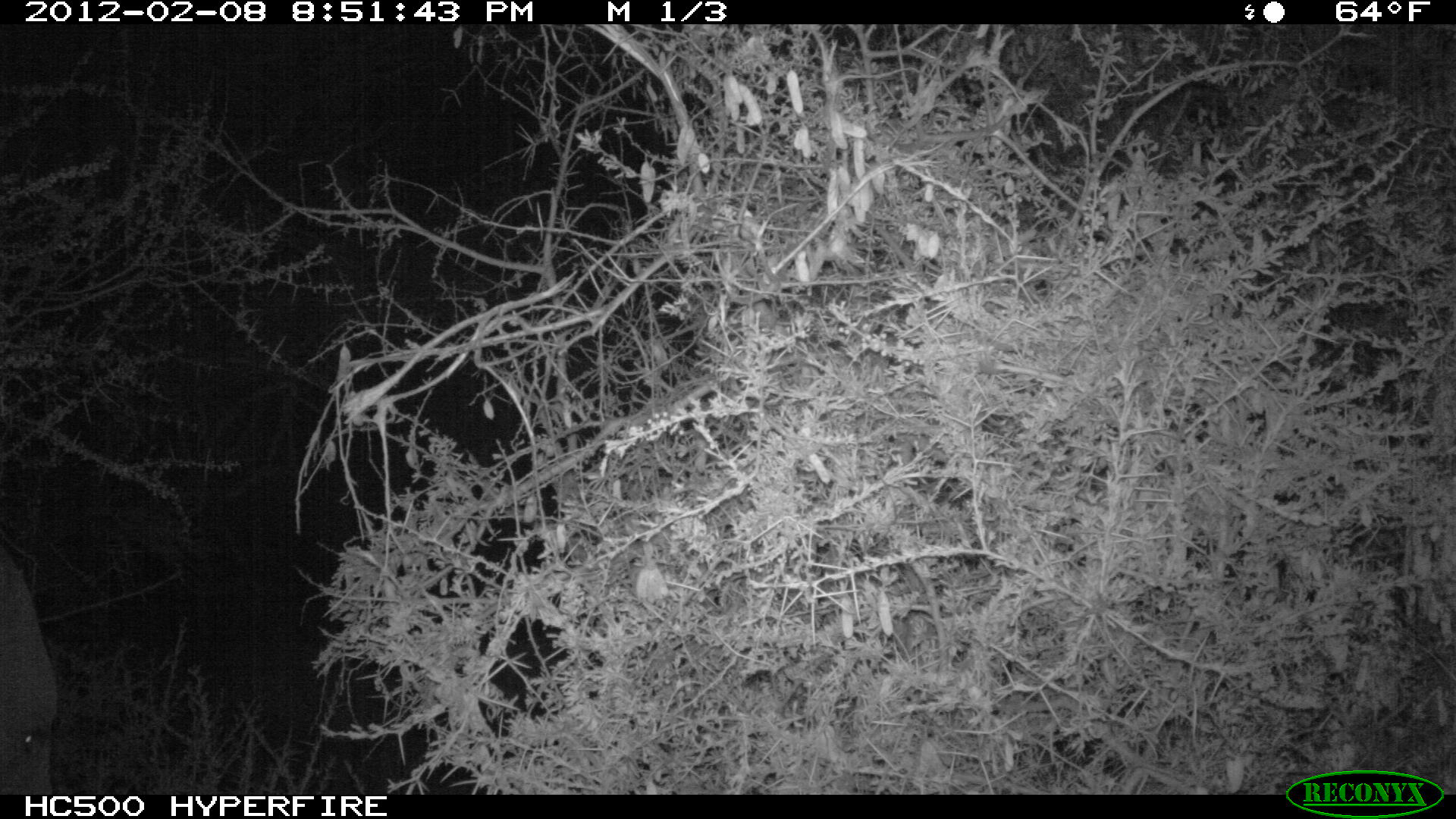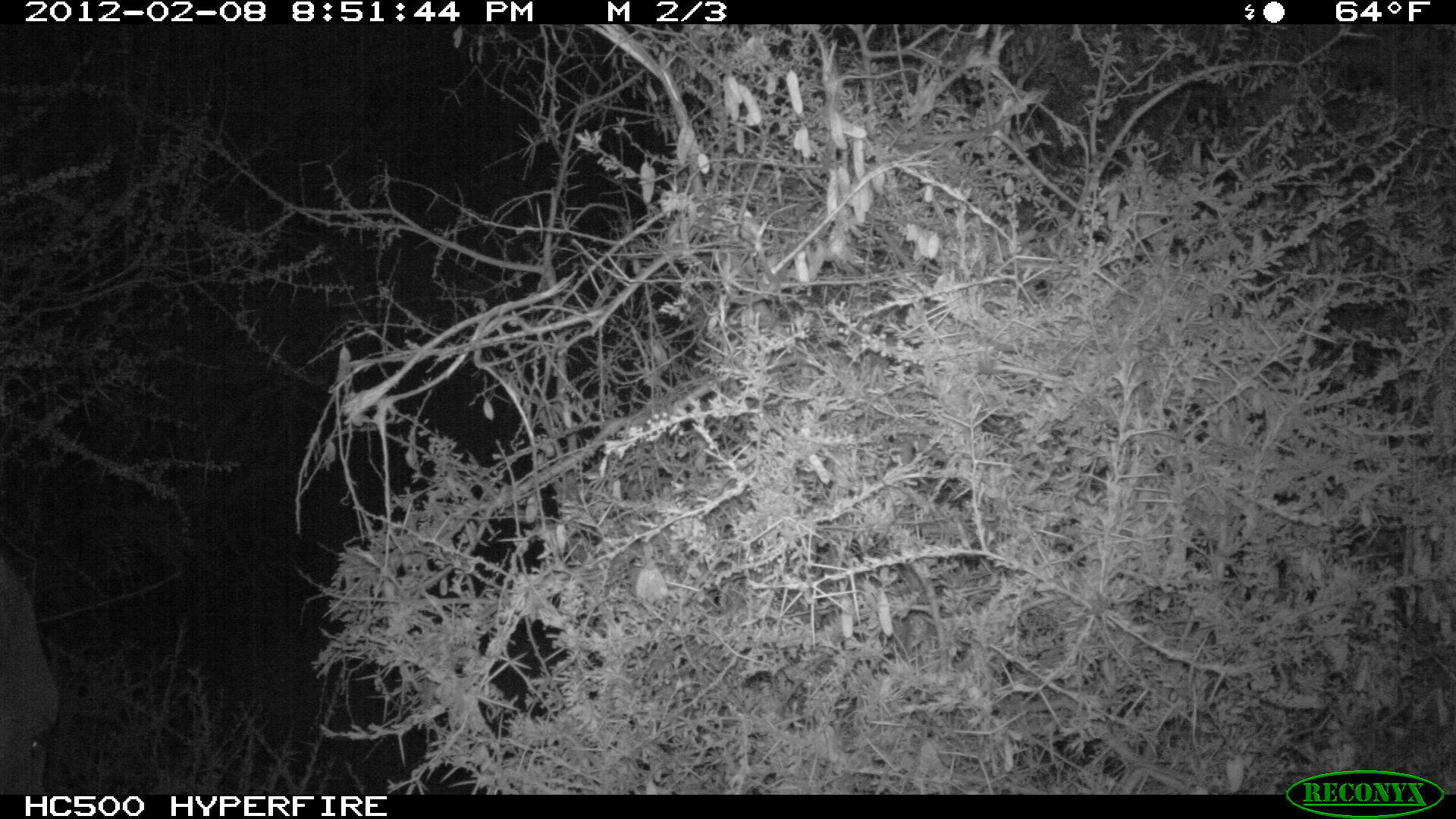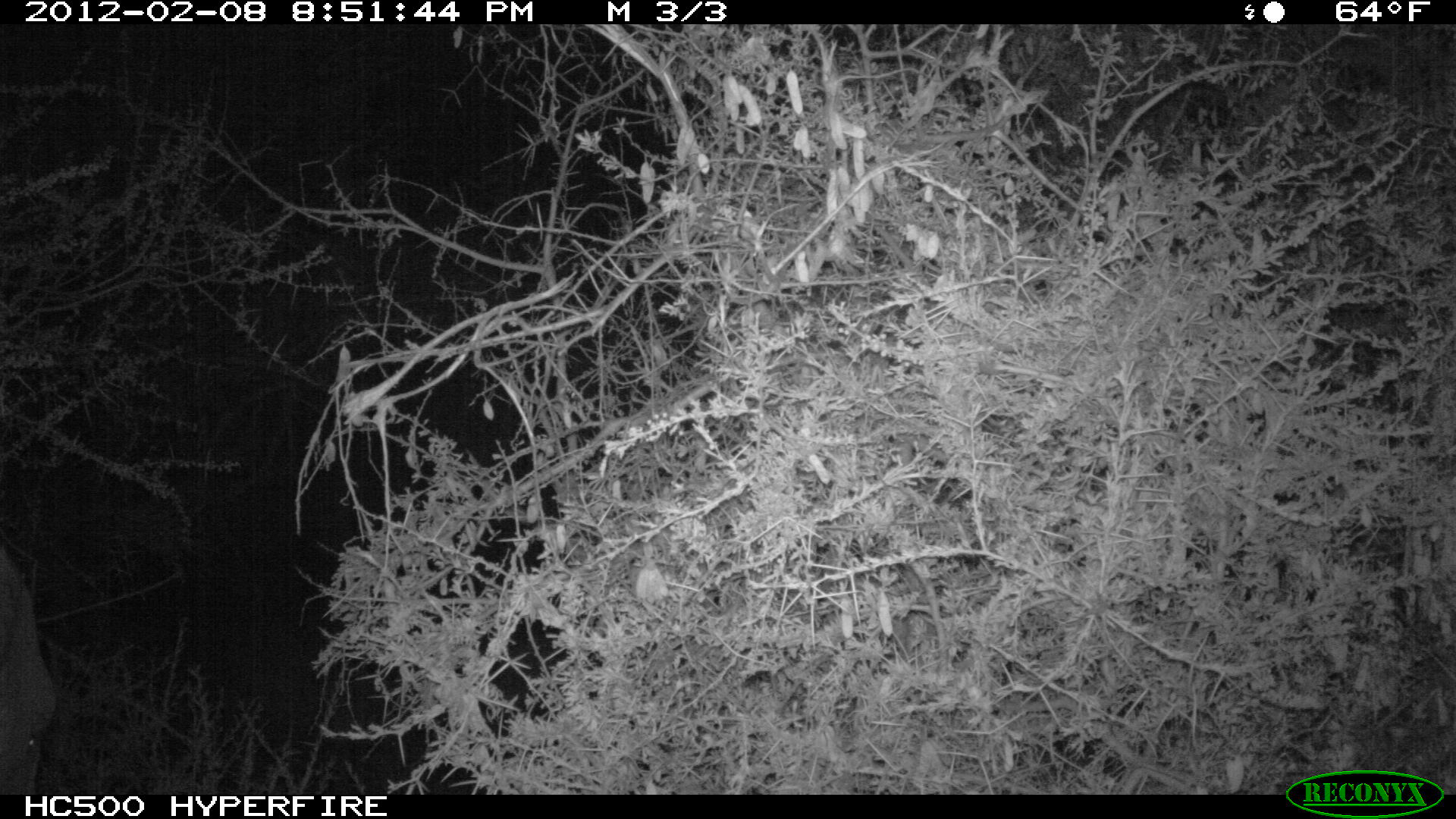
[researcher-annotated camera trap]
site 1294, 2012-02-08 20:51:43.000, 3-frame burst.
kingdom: Animalia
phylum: Chordata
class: Mammalia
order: Proboscidea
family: Elephantidae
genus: Loxodonta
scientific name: Loxodonta africana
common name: african bush elephant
Loxodonta africana (african bush elephant), count 1.